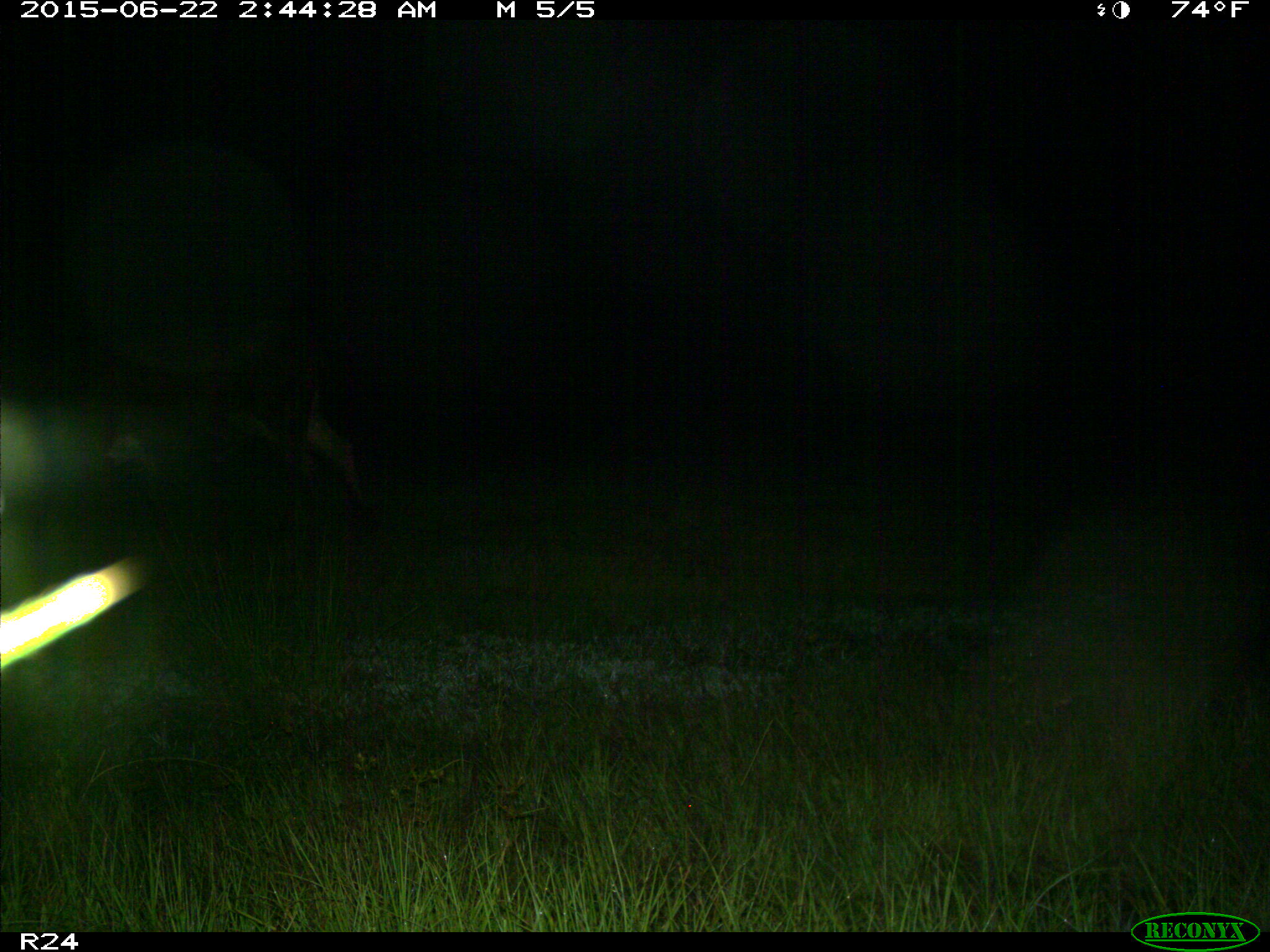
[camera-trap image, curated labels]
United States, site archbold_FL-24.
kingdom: Animalia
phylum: Chordata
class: Mammalia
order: Artiodactyla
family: Bovidae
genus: Bos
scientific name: Bos taurus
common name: domestic cow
Bos taurus (domestic cow).